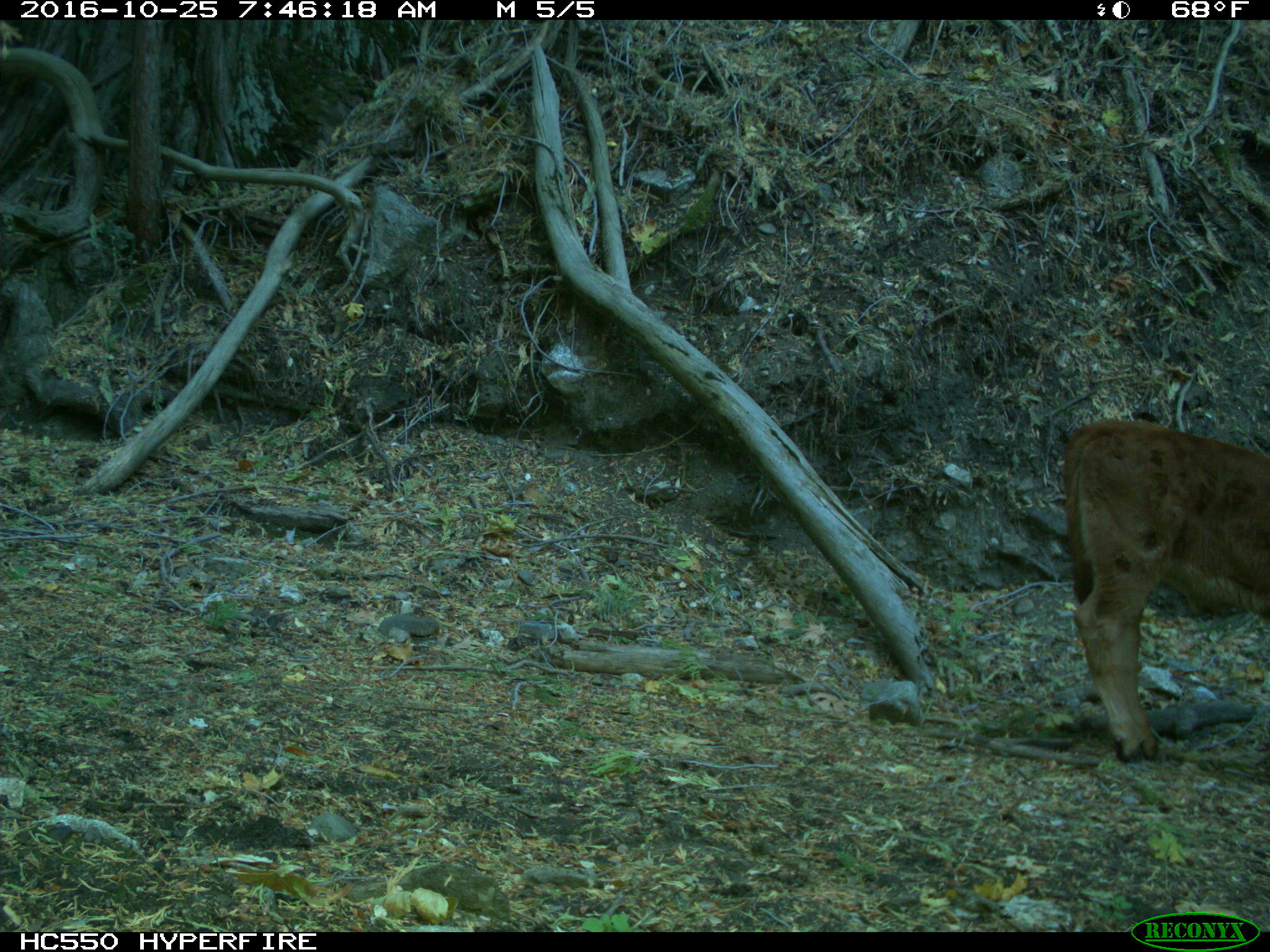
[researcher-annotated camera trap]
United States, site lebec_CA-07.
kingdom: Animalia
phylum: Chordata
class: Mammalia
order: Artiodactyla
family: Bovidae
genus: Bos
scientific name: Bos taurus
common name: domestic cow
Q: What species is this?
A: Bos taurus (domestic cow).